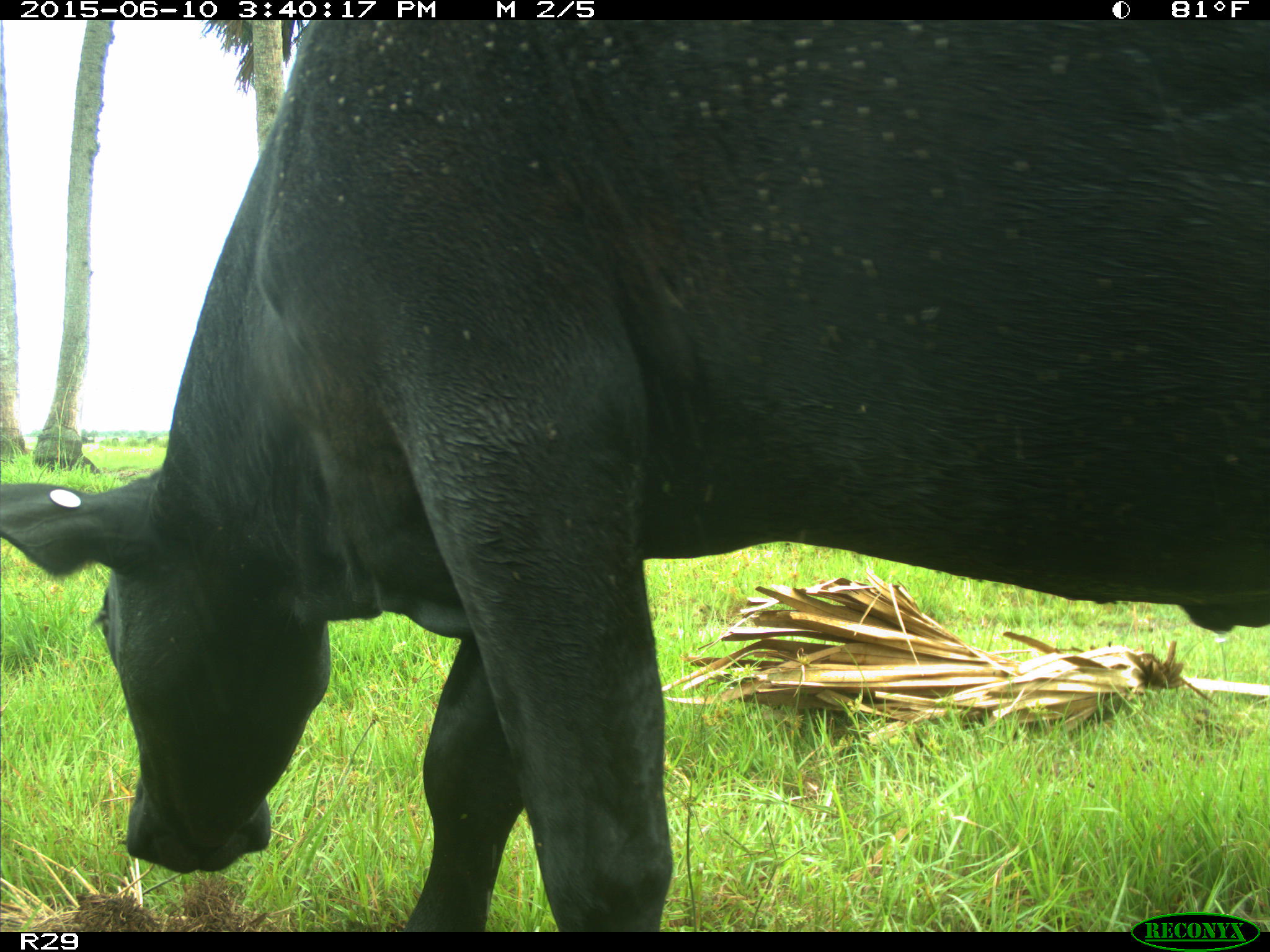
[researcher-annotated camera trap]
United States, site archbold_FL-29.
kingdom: Animalia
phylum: Chordata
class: Mammalia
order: Artiodactyla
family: Bovidae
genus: Bos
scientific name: Bos taurus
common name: domestic cow